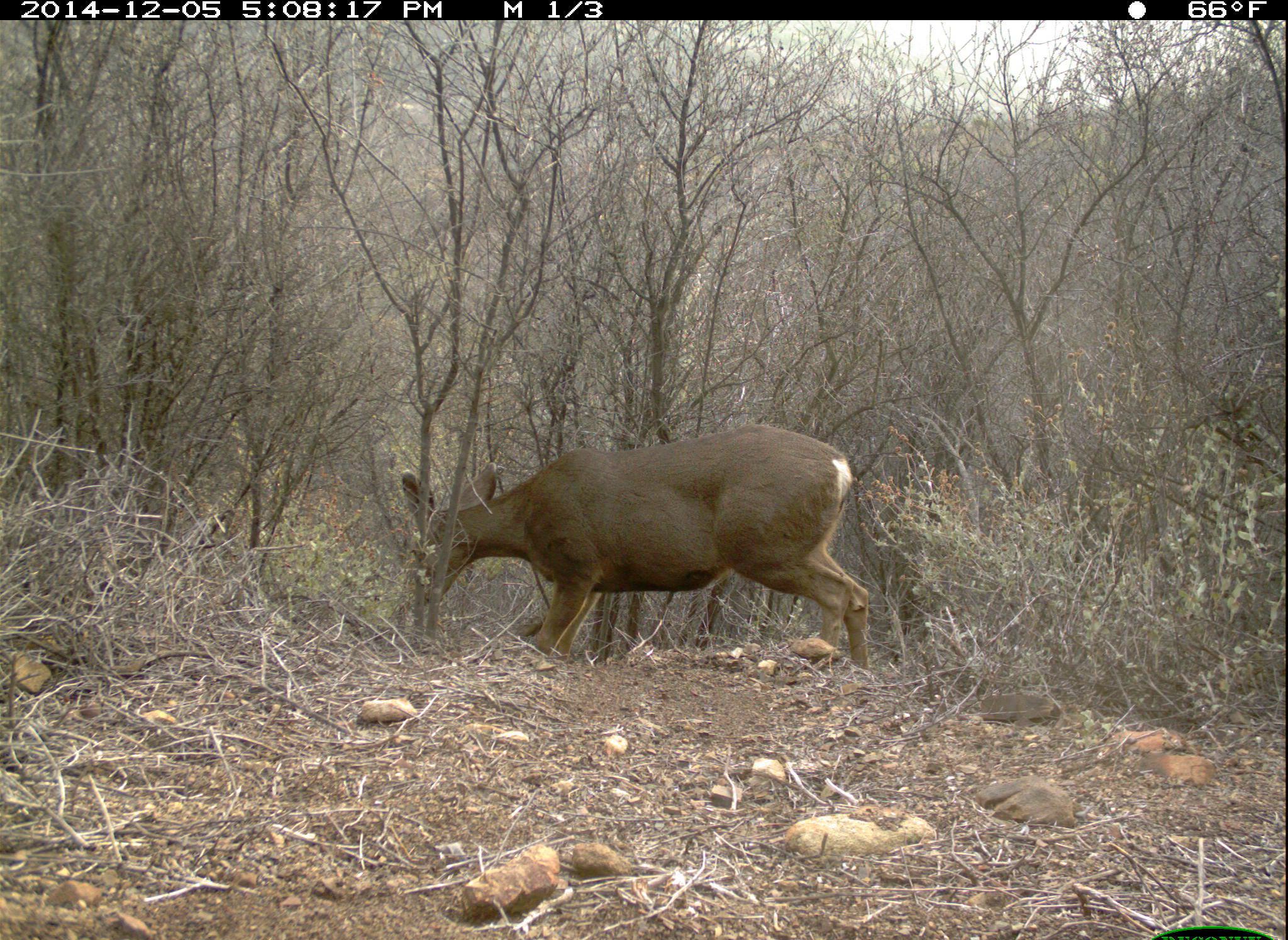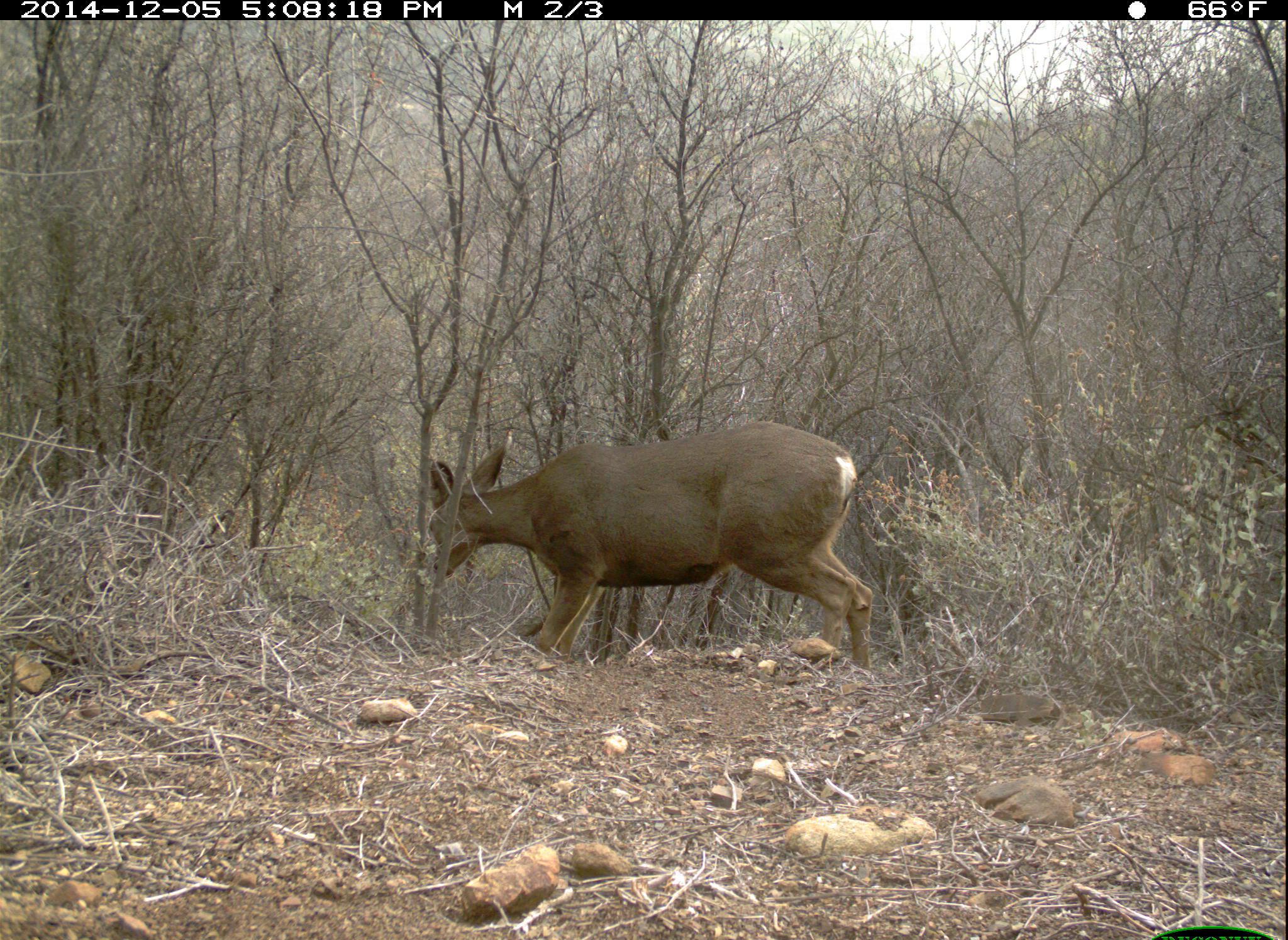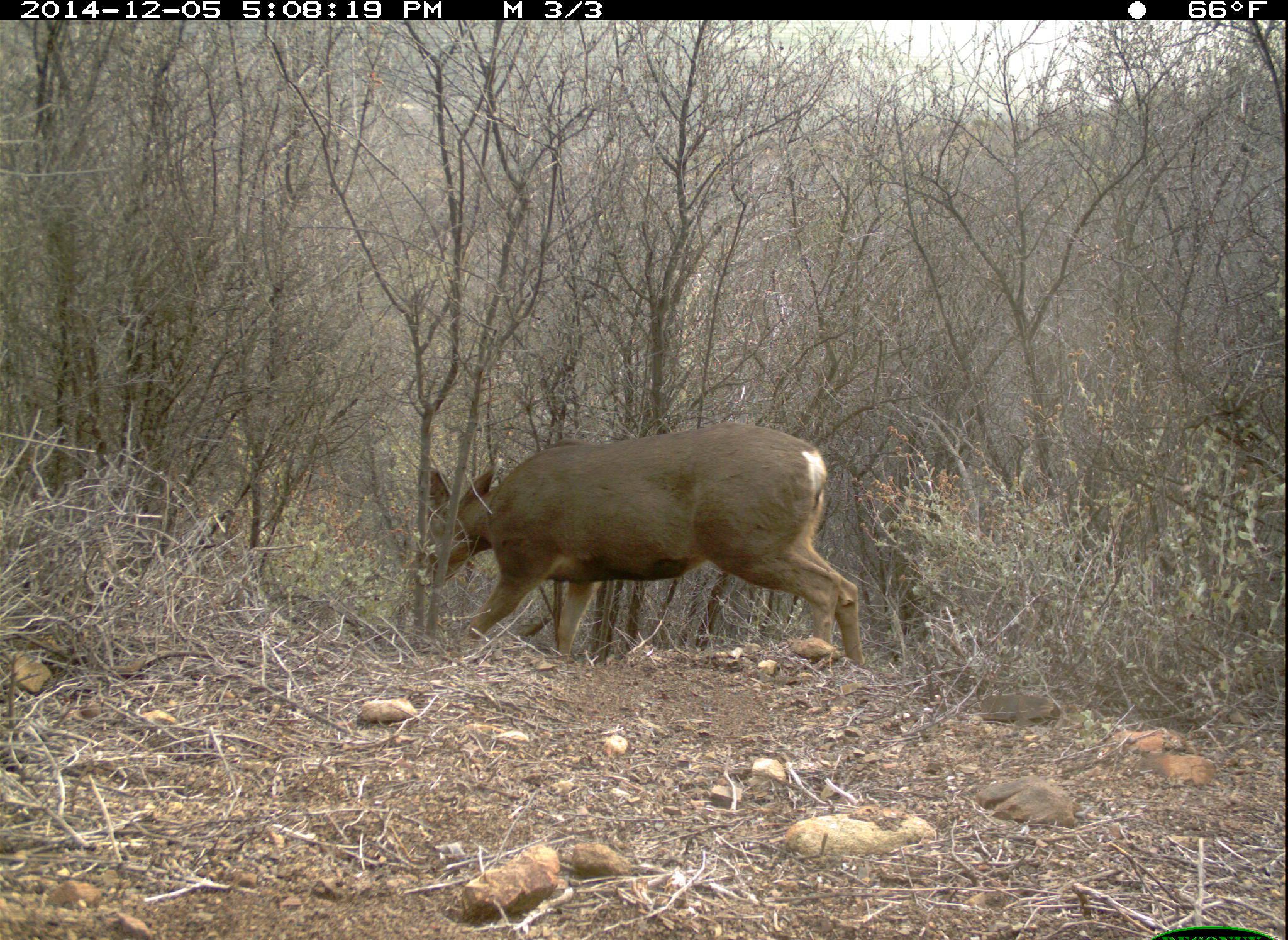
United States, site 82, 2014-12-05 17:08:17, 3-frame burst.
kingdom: Animalia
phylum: Chordata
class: Mammalia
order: Artiodactyla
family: Cervidae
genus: Odocoileus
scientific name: Odocoileus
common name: deer